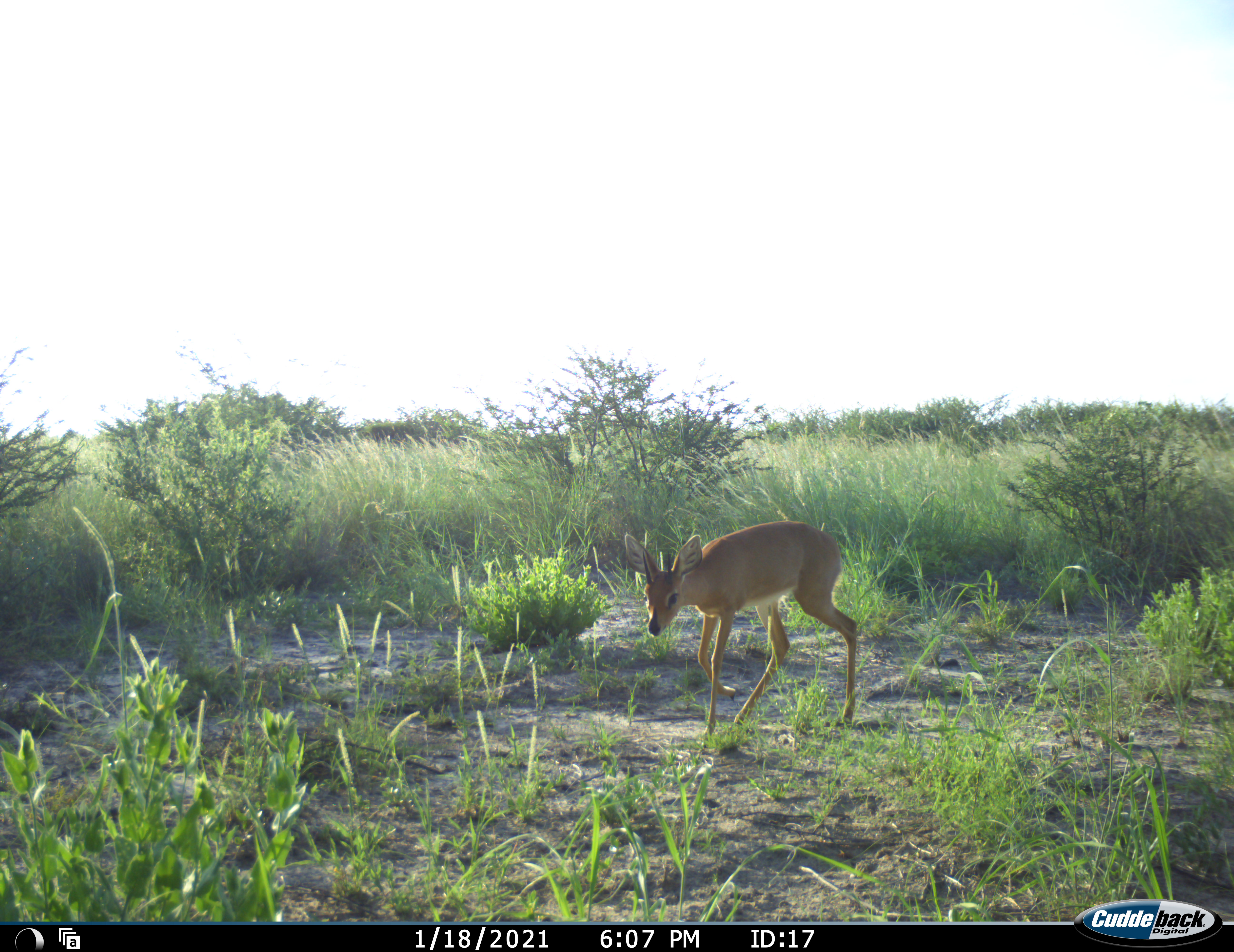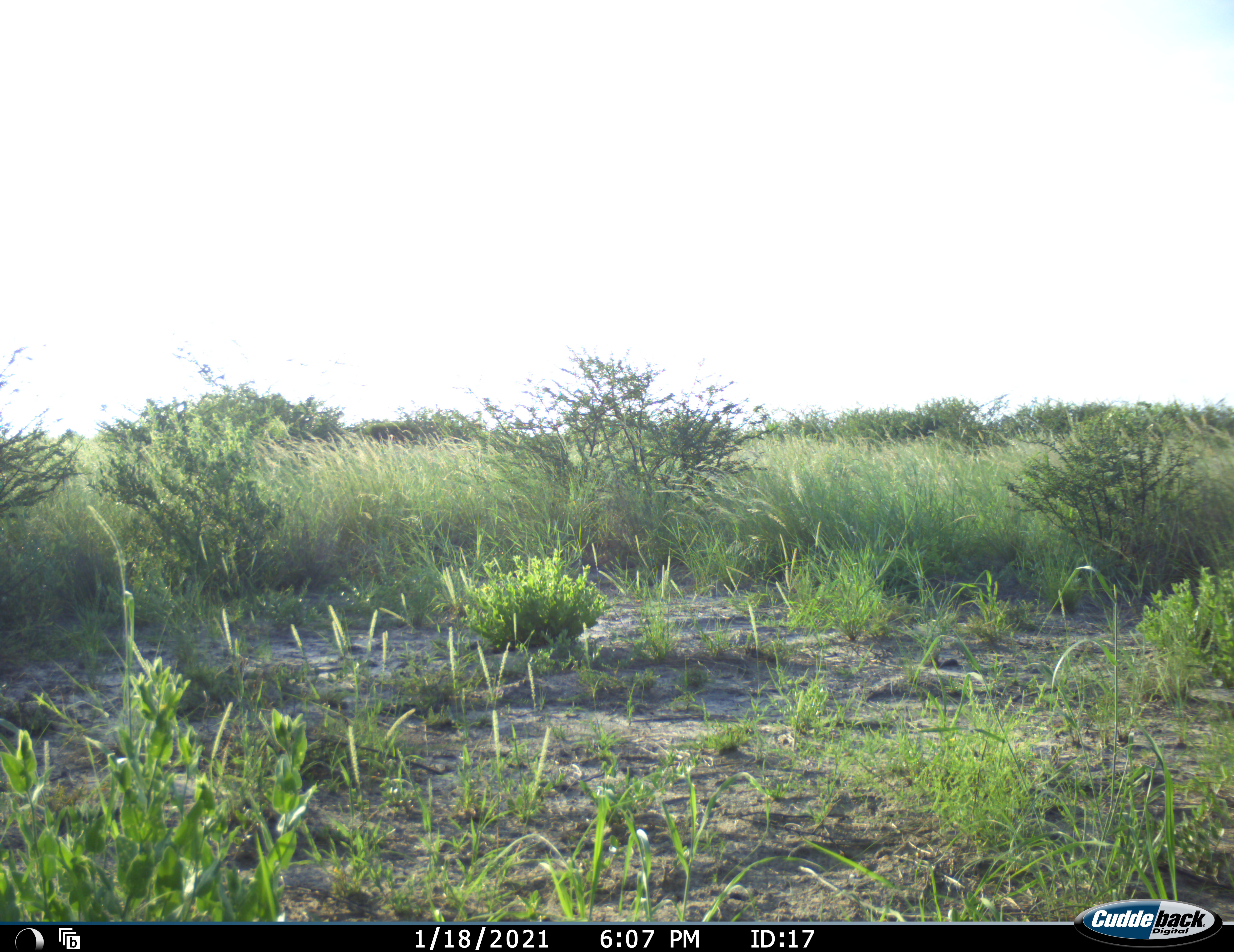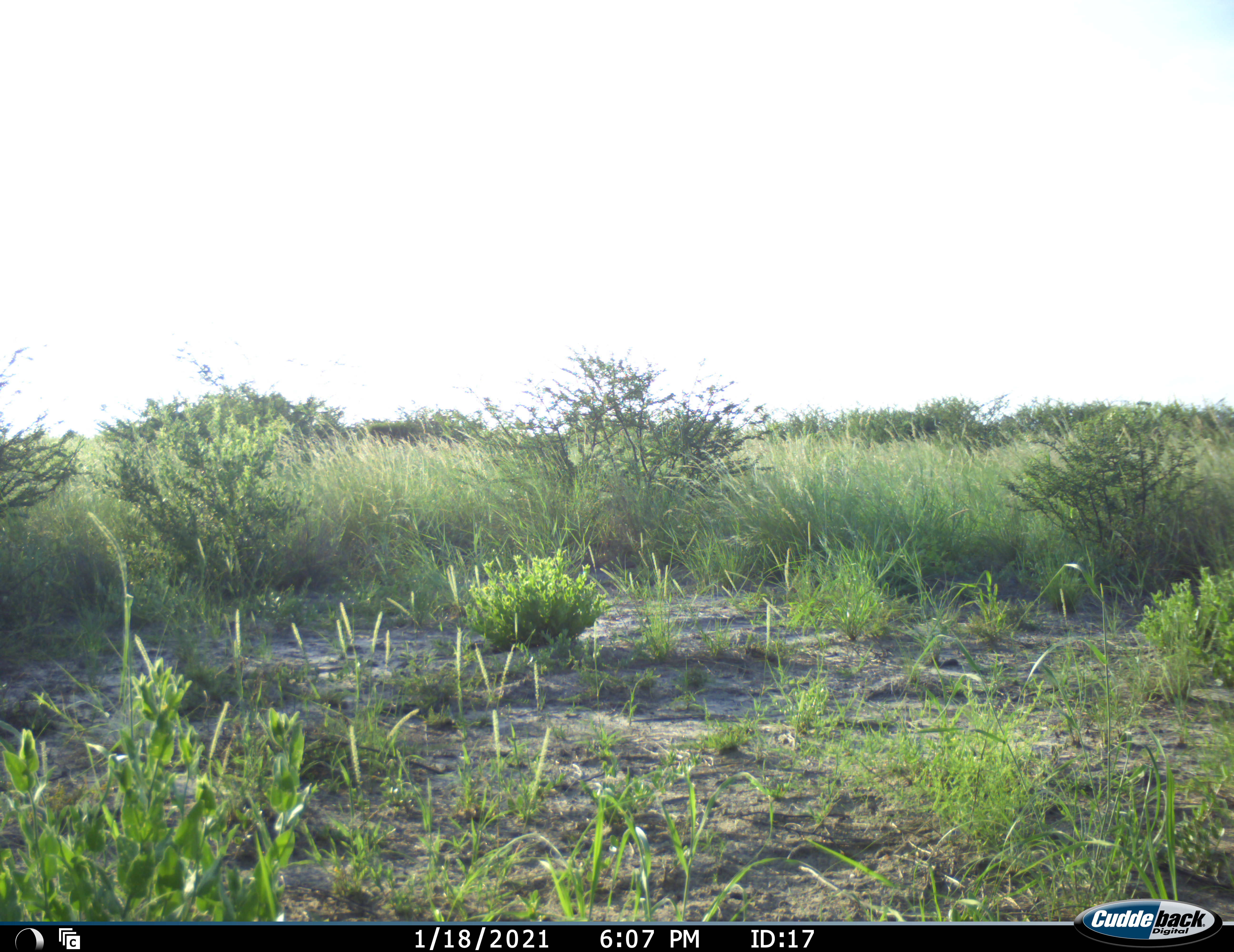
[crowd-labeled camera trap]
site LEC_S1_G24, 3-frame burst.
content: unidentified animal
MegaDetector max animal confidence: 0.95